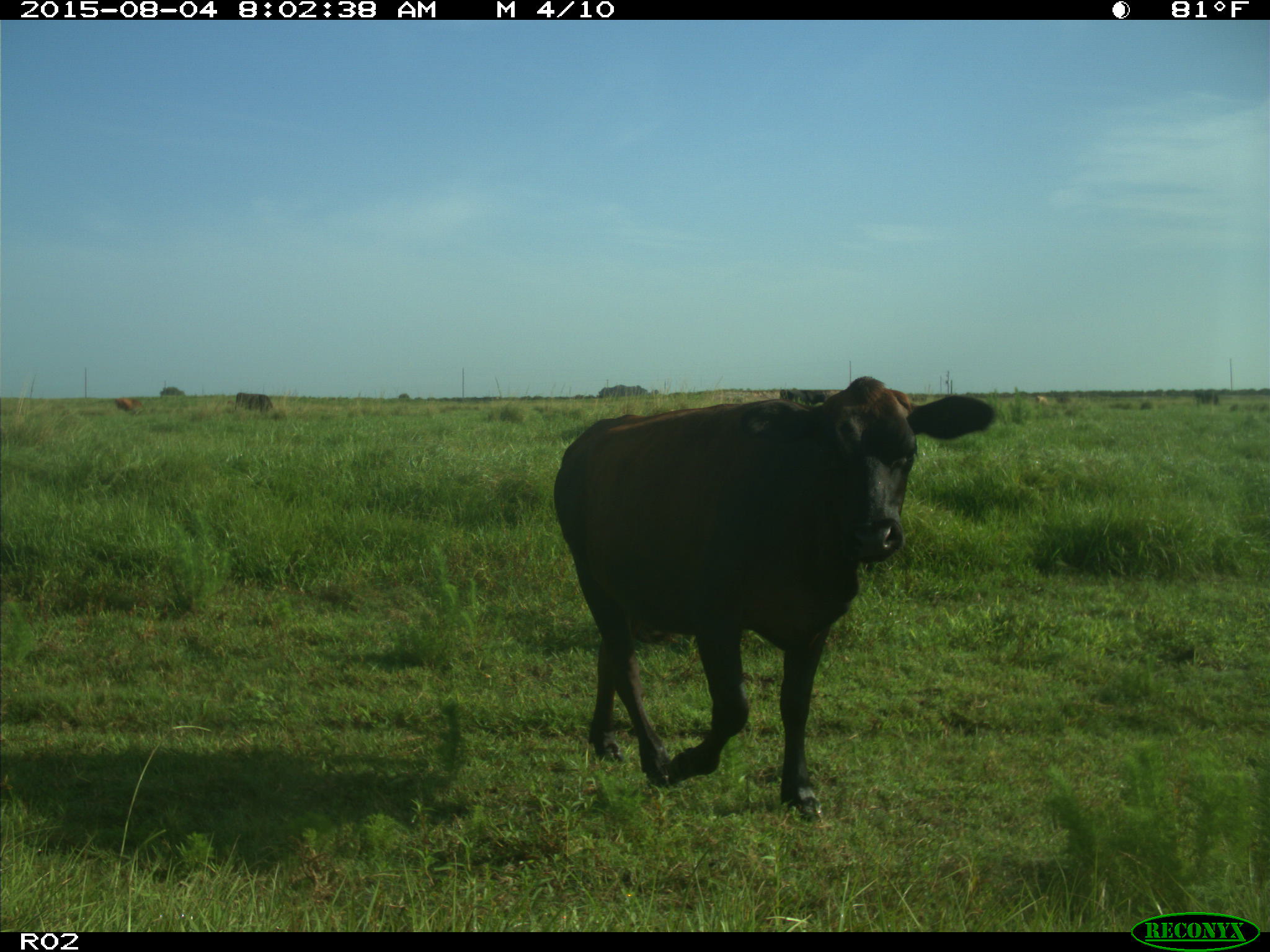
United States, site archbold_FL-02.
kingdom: Animalia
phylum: Chordata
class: Mammalia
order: Artiodactyla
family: Bovidae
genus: Bos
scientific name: Bos taurus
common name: domestic cow